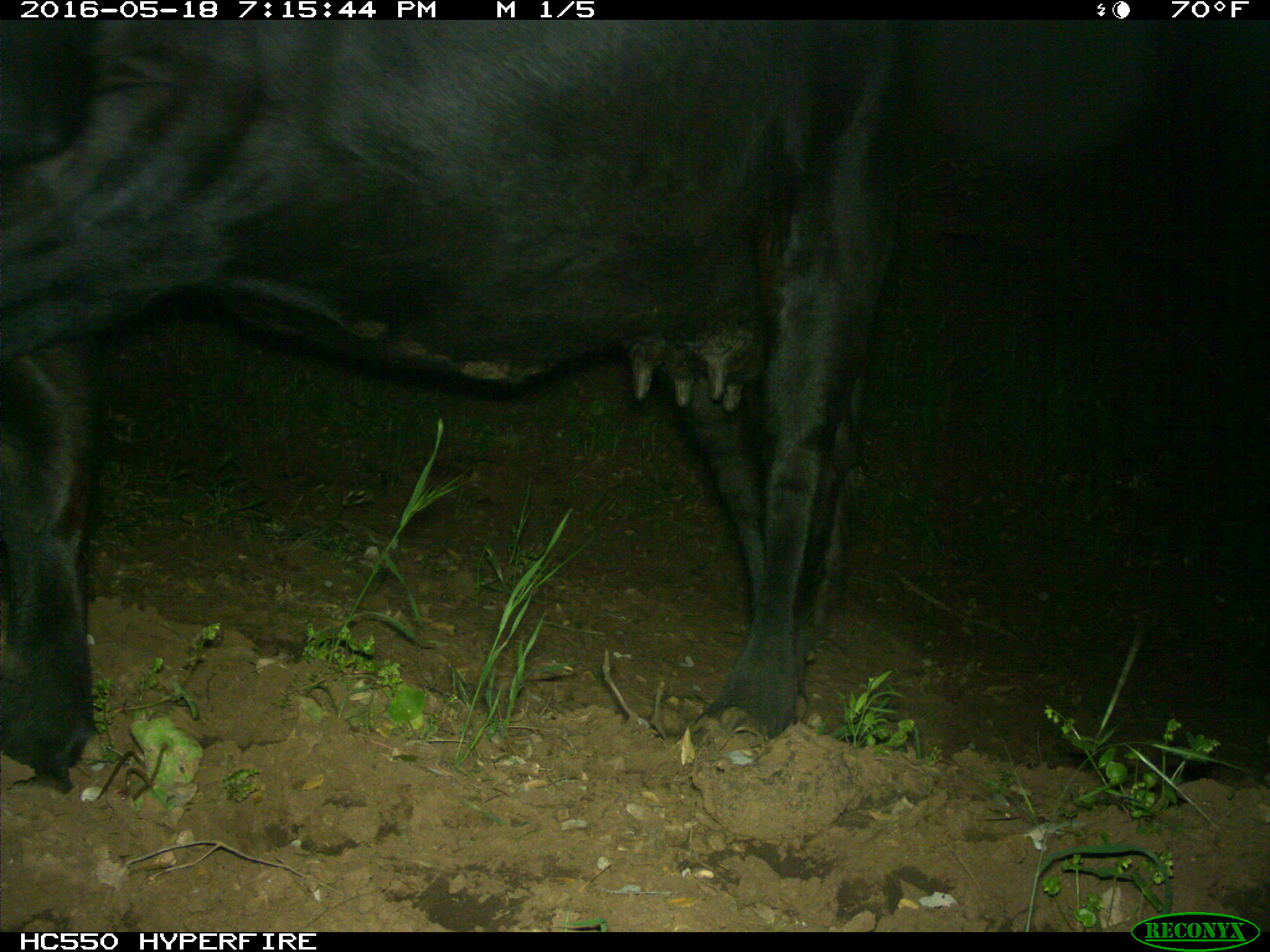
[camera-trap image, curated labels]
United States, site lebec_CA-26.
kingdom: Animalia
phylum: Chordata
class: Mammalia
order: Artiodactyla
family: Bovidae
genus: Bos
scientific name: Bos taurus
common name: domestic cow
Bos taurus (domestic cow).